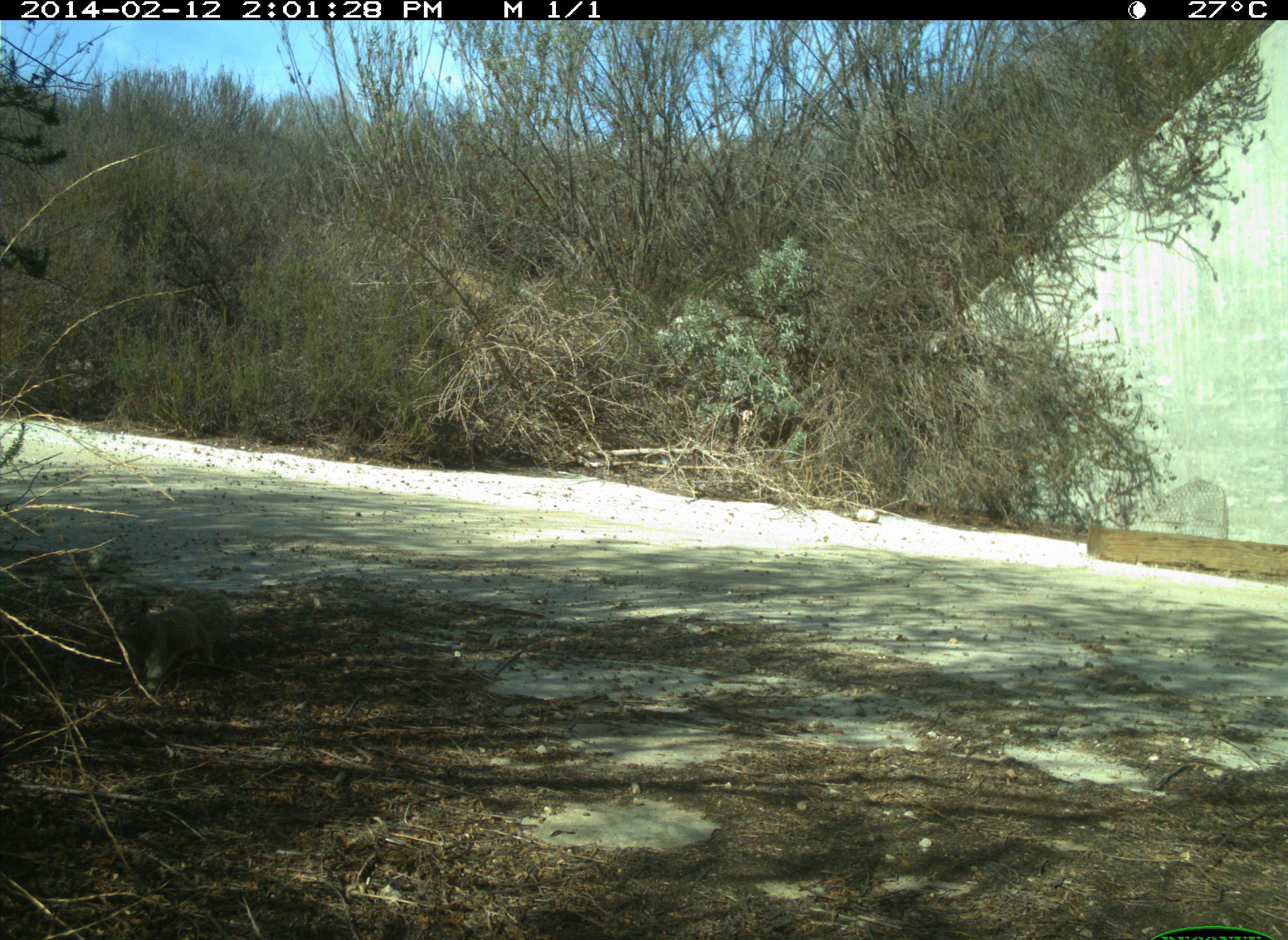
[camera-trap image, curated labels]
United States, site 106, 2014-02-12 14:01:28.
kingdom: Animalia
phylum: Chordata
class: Mammalia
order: Rodentia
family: Sciuridae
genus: Sciurus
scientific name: Sciurus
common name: squirrel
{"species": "squirrel (Sciurus)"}